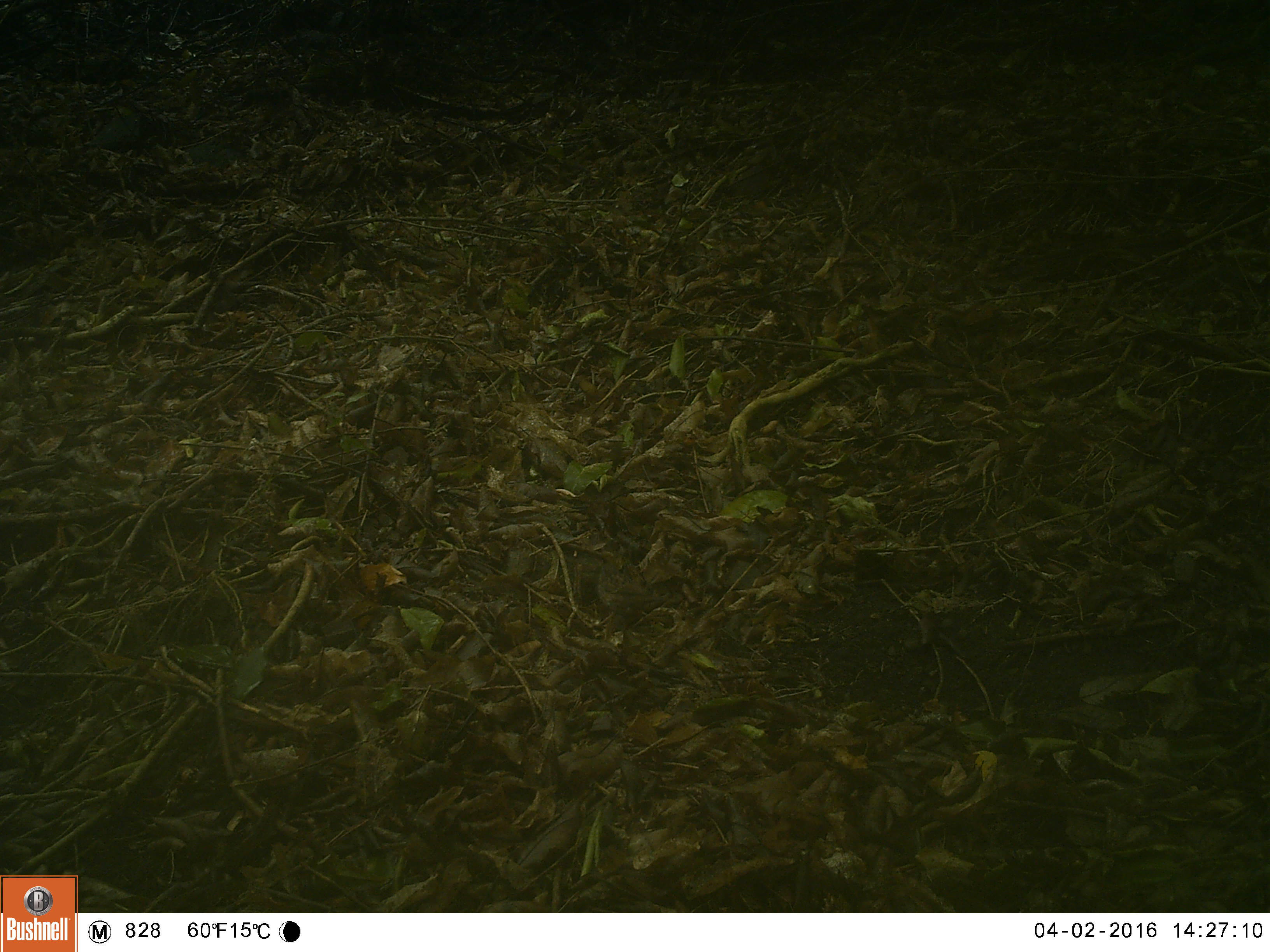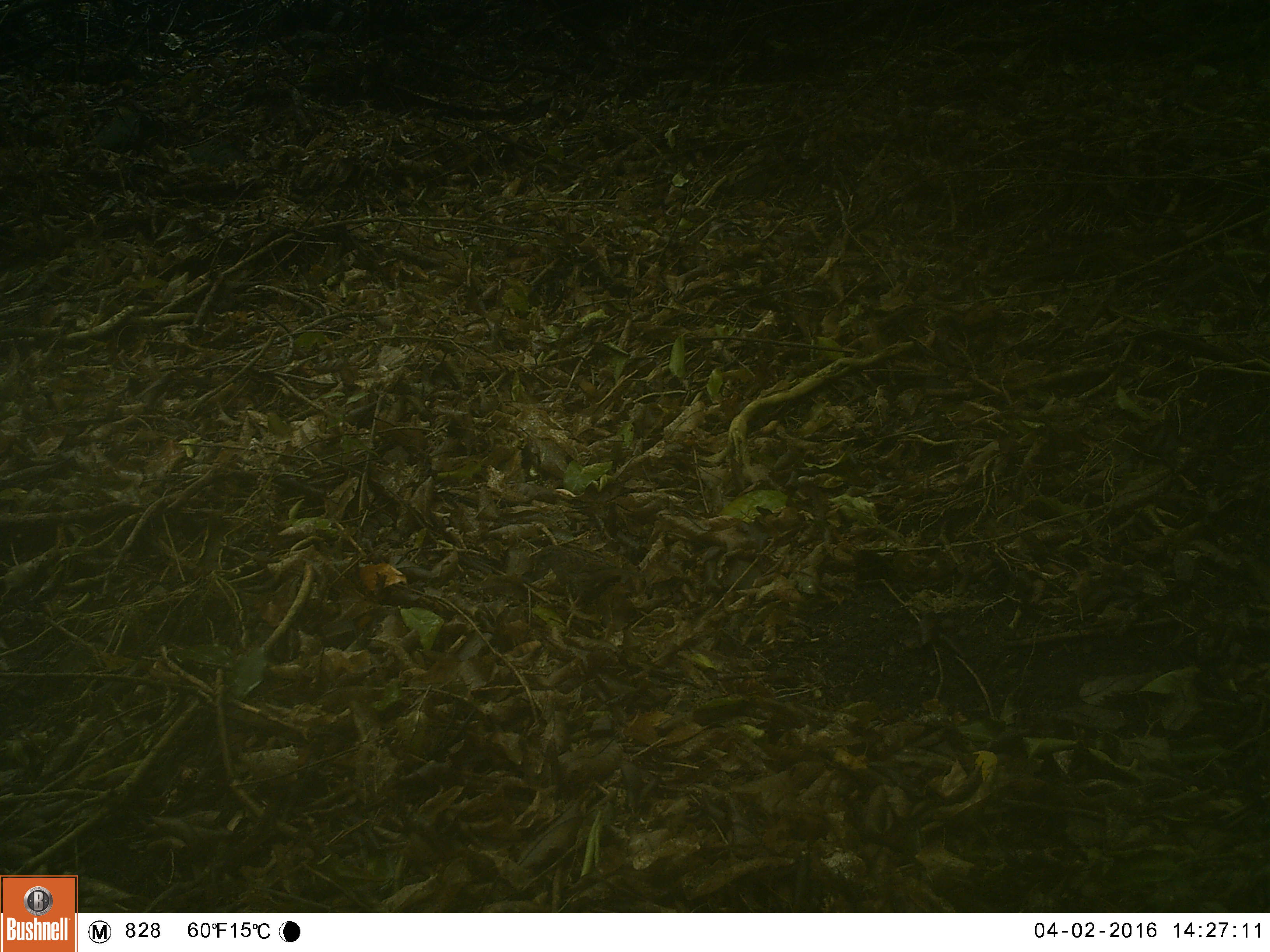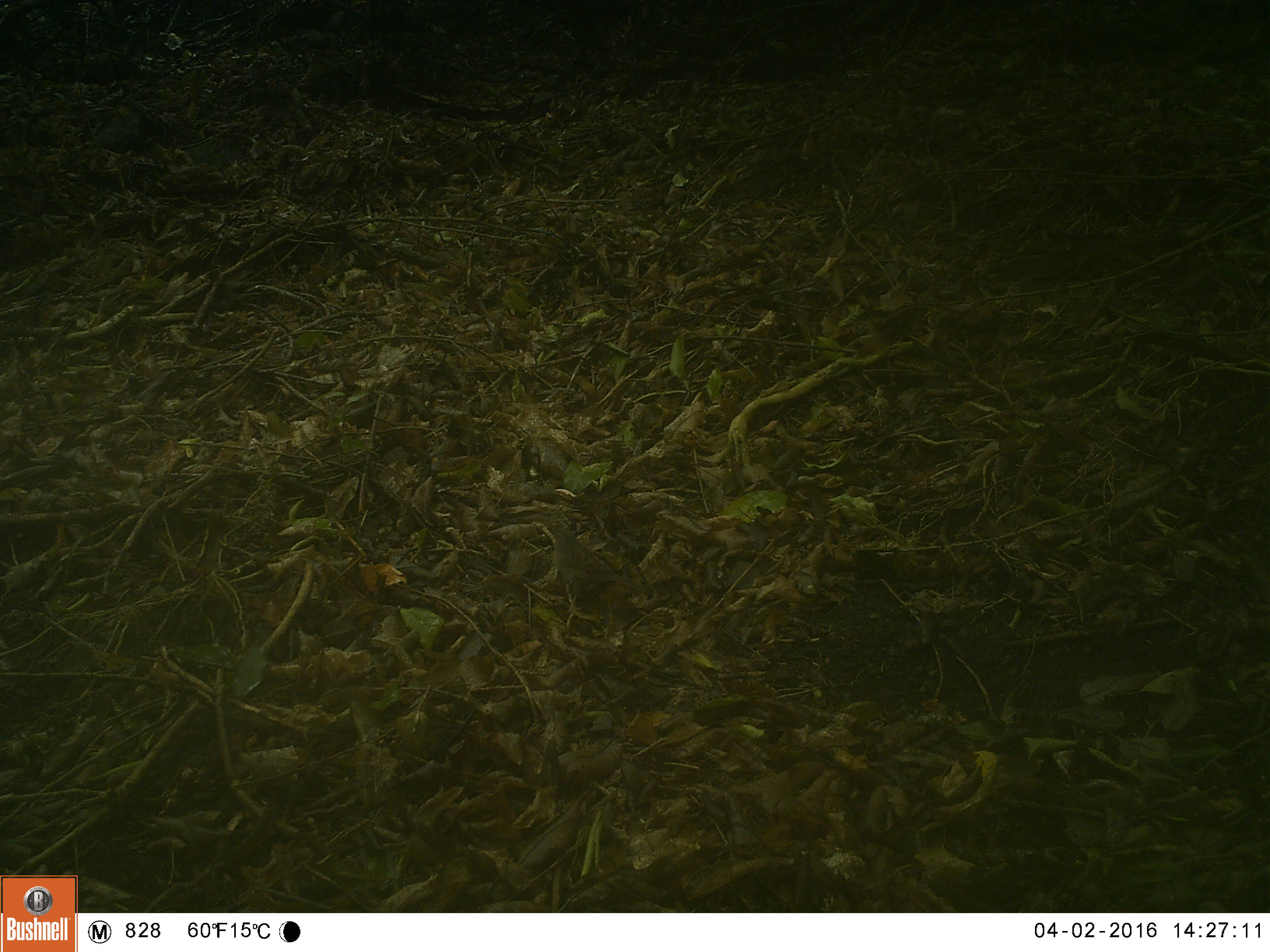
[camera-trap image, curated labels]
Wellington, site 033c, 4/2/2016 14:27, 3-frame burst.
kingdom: Animalia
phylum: Chordata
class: Aves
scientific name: Aves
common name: bird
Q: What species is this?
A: Bird (Aves).